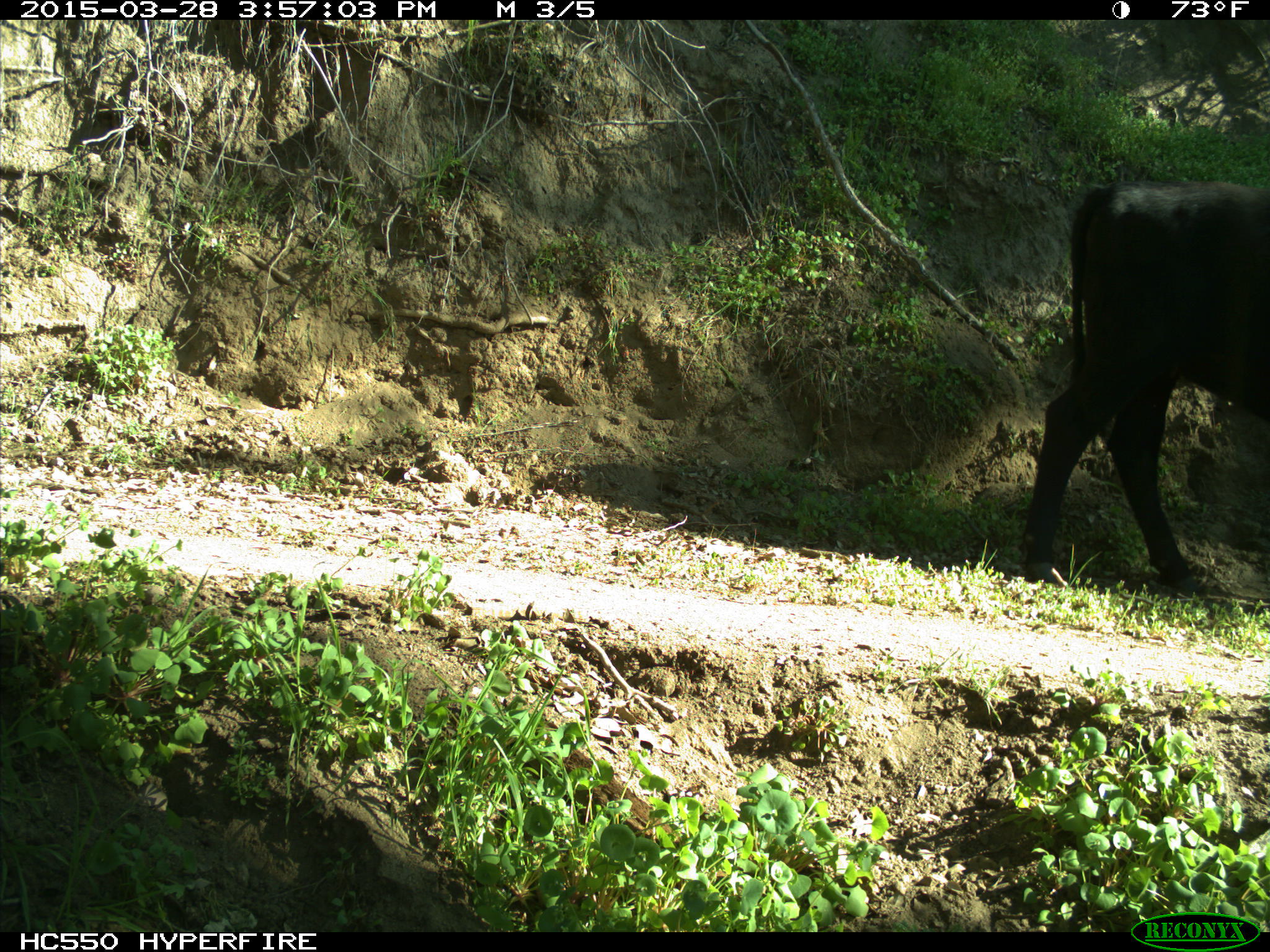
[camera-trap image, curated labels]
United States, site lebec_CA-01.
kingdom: Animalia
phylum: Chordata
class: Mammalia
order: Artiodactyla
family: Bovidae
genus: Bos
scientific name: Bos taurus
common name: domestic cow